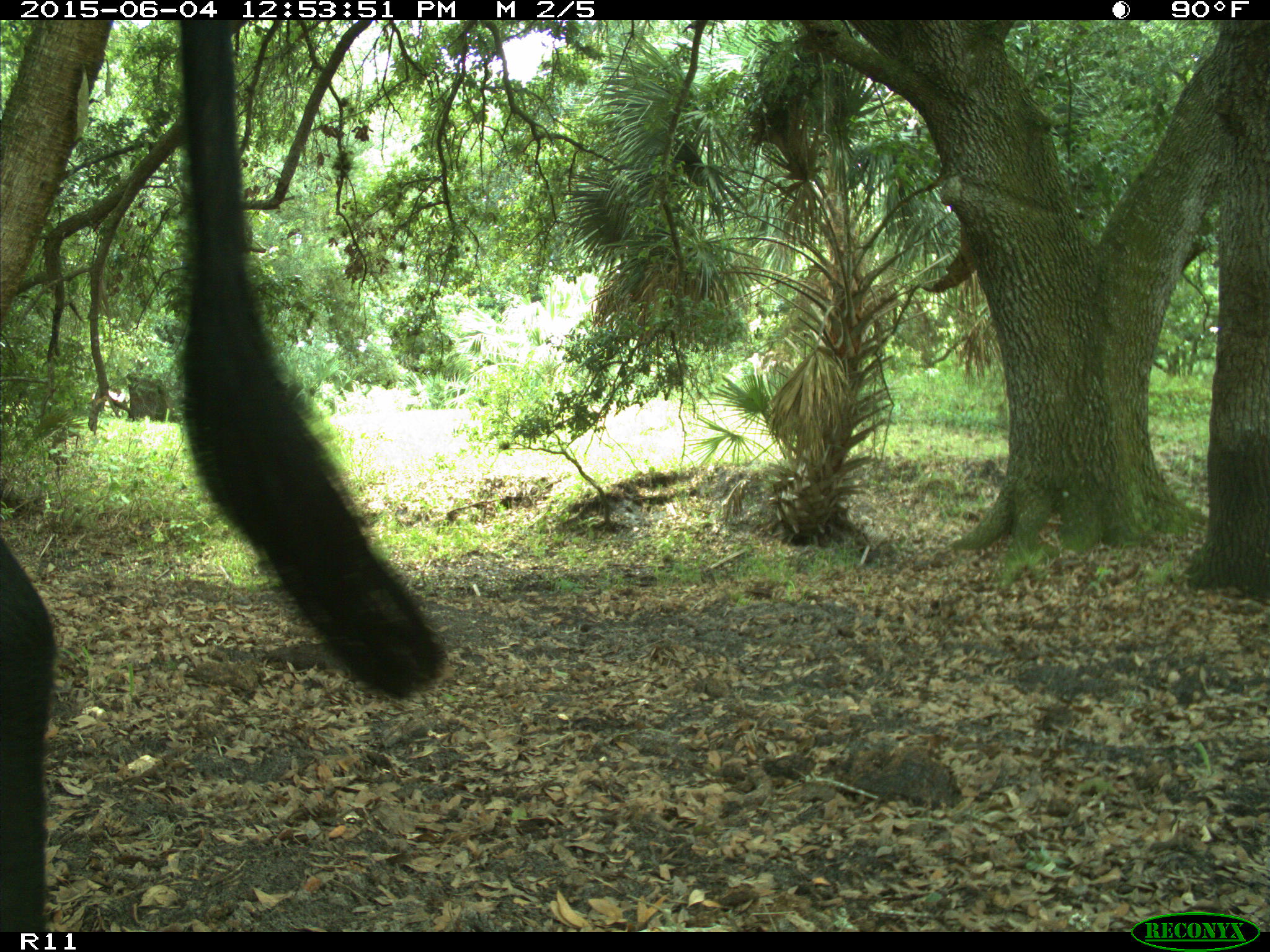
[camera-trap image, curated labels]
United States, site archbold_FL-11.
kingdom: Animalia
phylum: Chordata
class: Mammalia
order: Artiodactyla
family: Bovidae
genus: Bos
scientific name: Bos taurus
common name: domestic cow